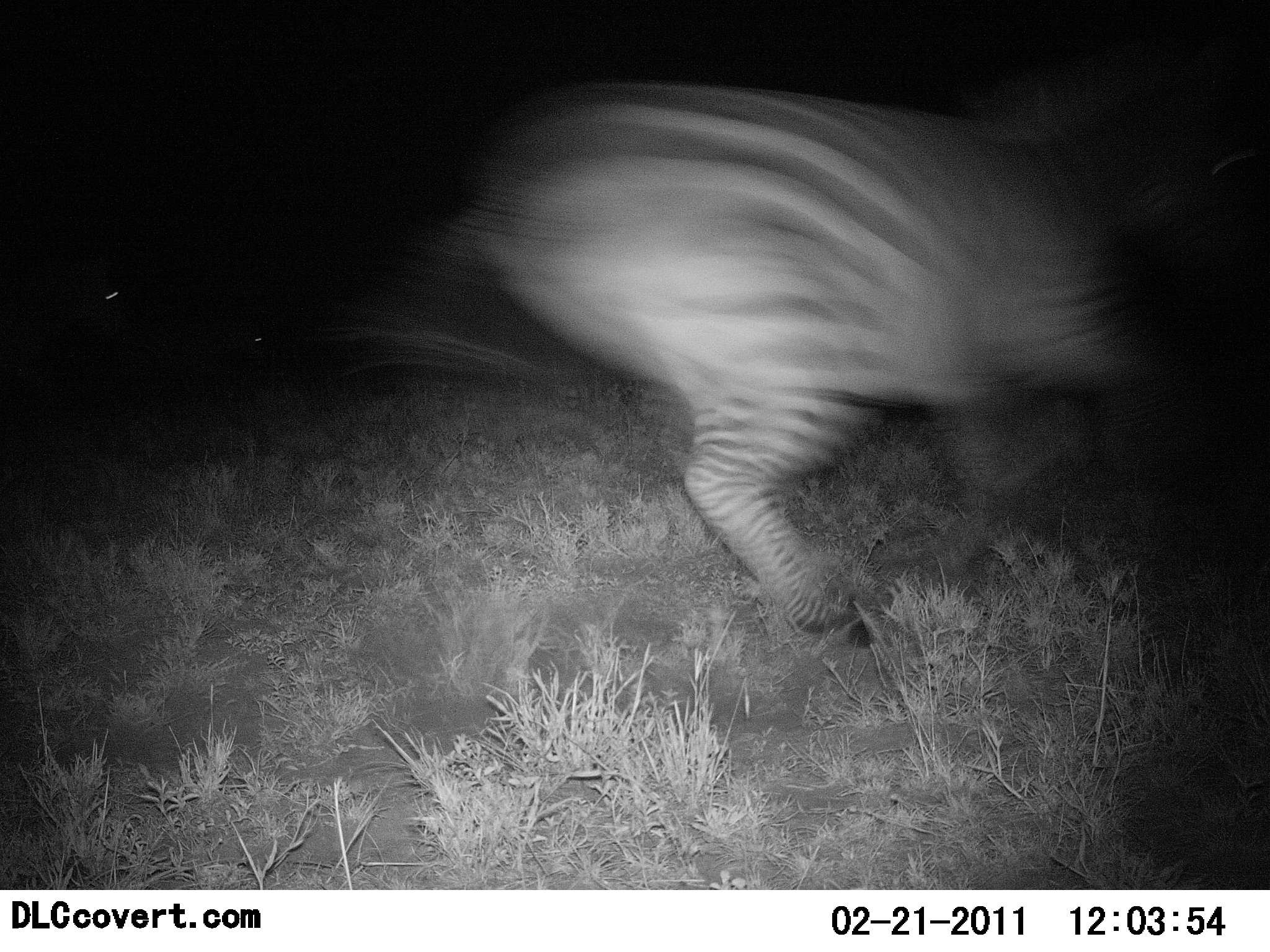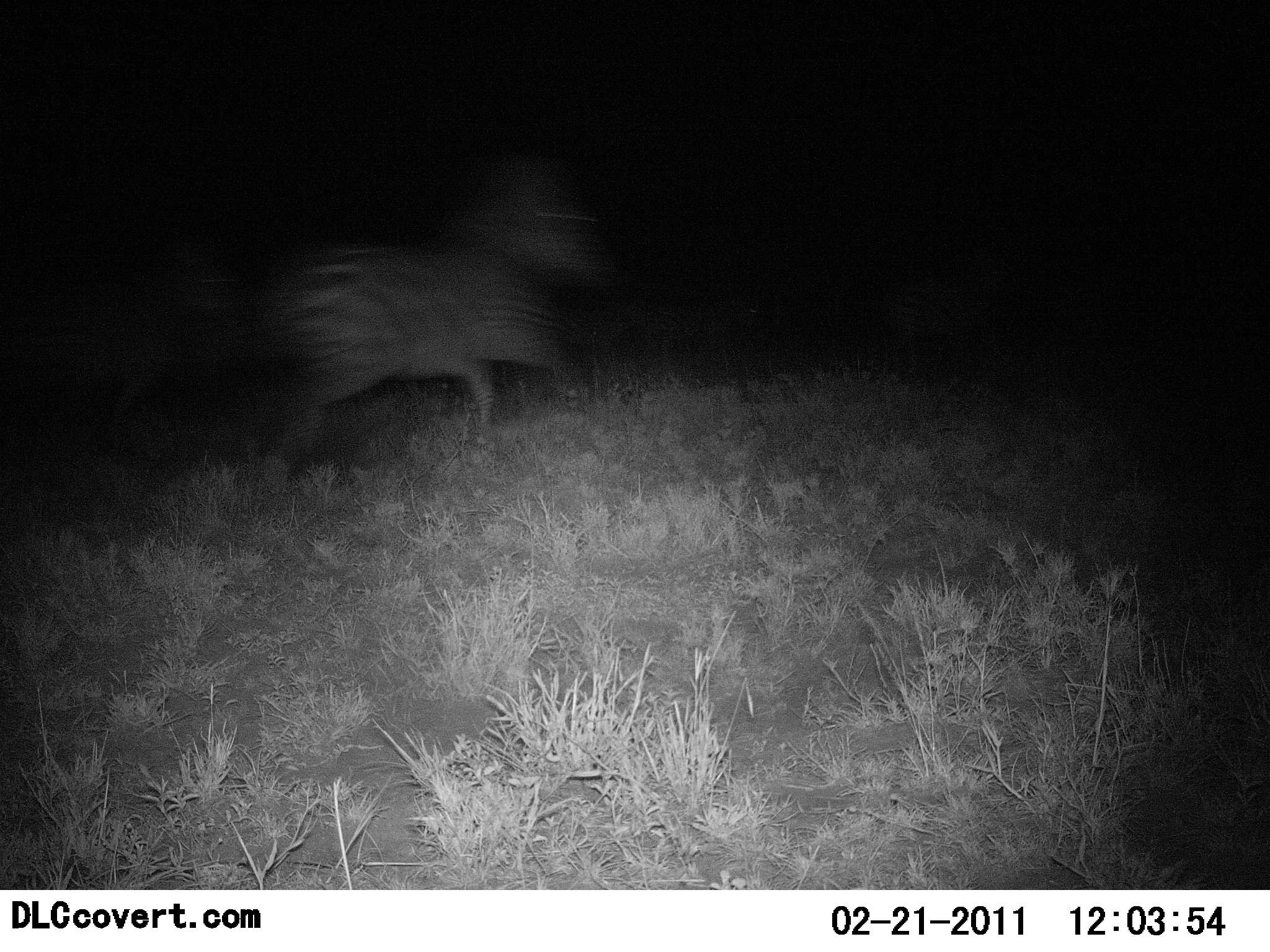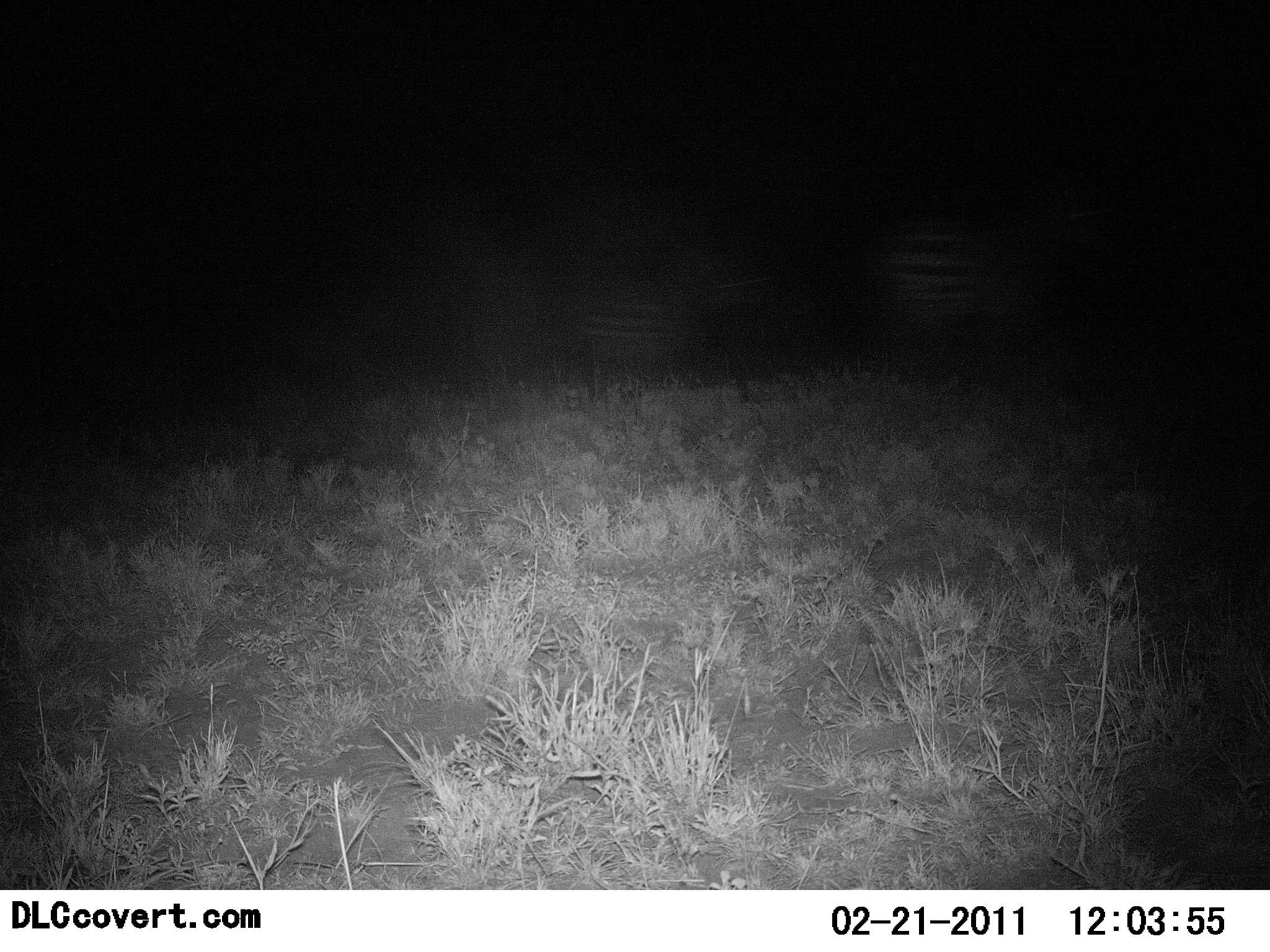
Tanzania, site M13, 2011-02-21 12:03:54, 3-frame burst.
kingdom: Animalia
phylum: Chordata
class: Mammalia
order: Perissodactyla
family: Equidae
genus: Equus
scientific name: Equus quagga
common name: plains zebra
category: zebra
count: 1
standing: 0%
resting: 0%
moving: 100%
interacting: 0%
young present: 0%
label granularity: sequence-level